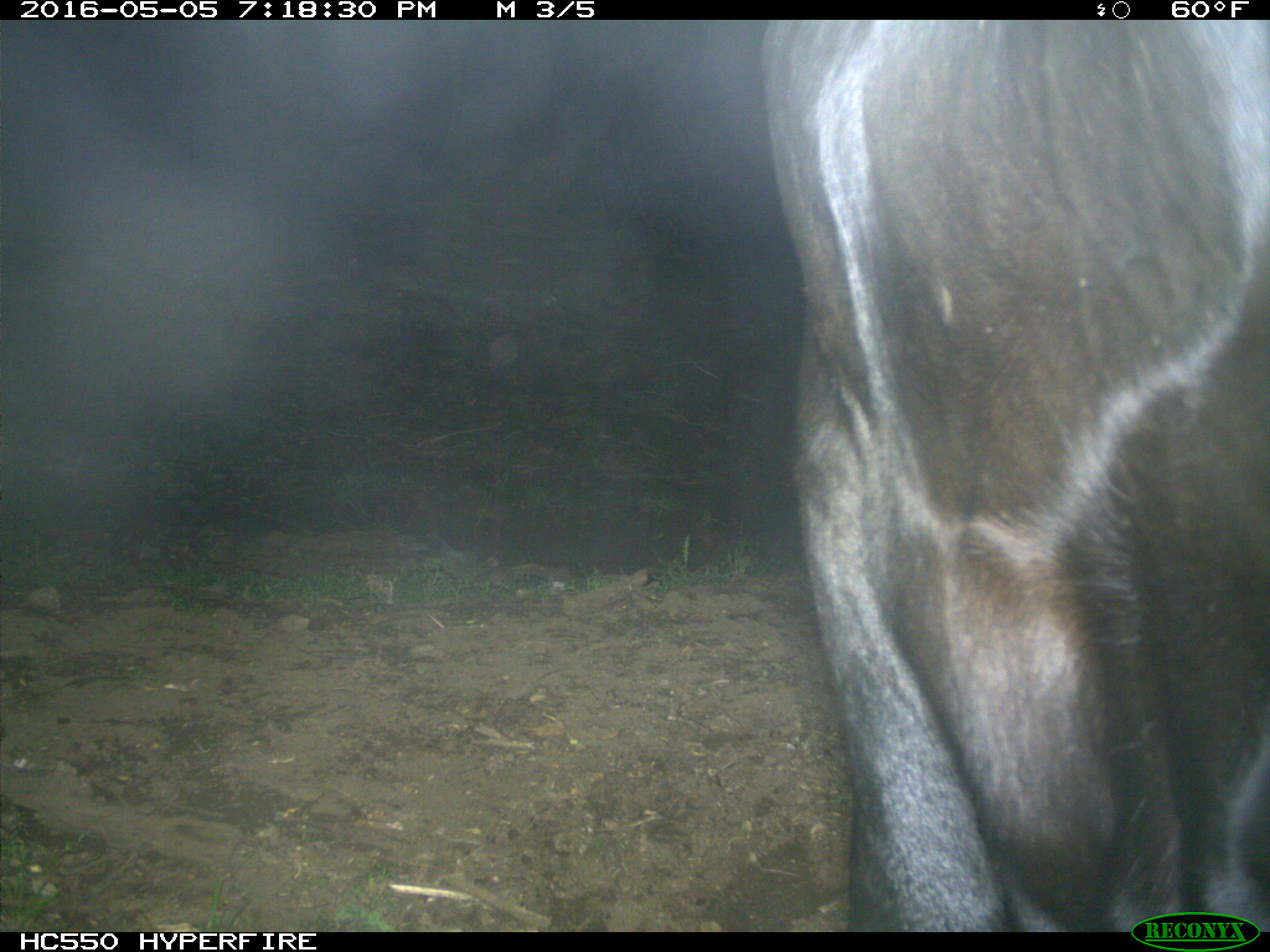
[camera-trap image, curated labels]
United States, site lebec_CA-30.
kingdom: Animalia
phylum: Chordata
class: Mammalia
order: Artiodactyla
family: Bovidae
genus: Bos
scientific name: Bos taurus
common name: domestic cow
Bos taurus (domestic cow).